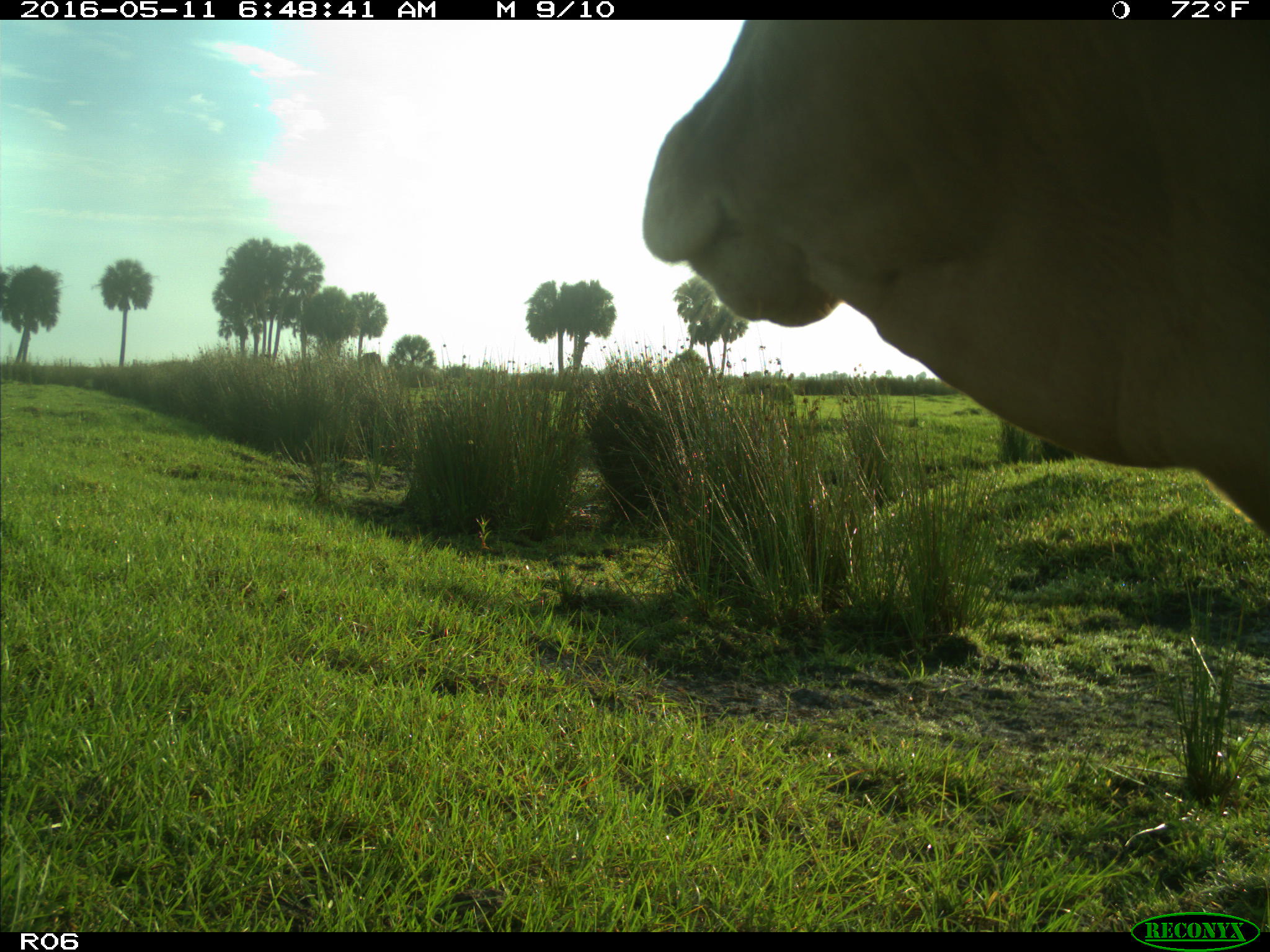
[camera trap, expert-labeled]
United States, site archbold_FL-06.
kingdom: Animalia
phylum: Chordata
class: Mammalia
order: Artiodactyla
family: Bovidae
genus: Bos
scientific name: Bos taurus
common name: domestic cow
Bos taurus (domestic cow).